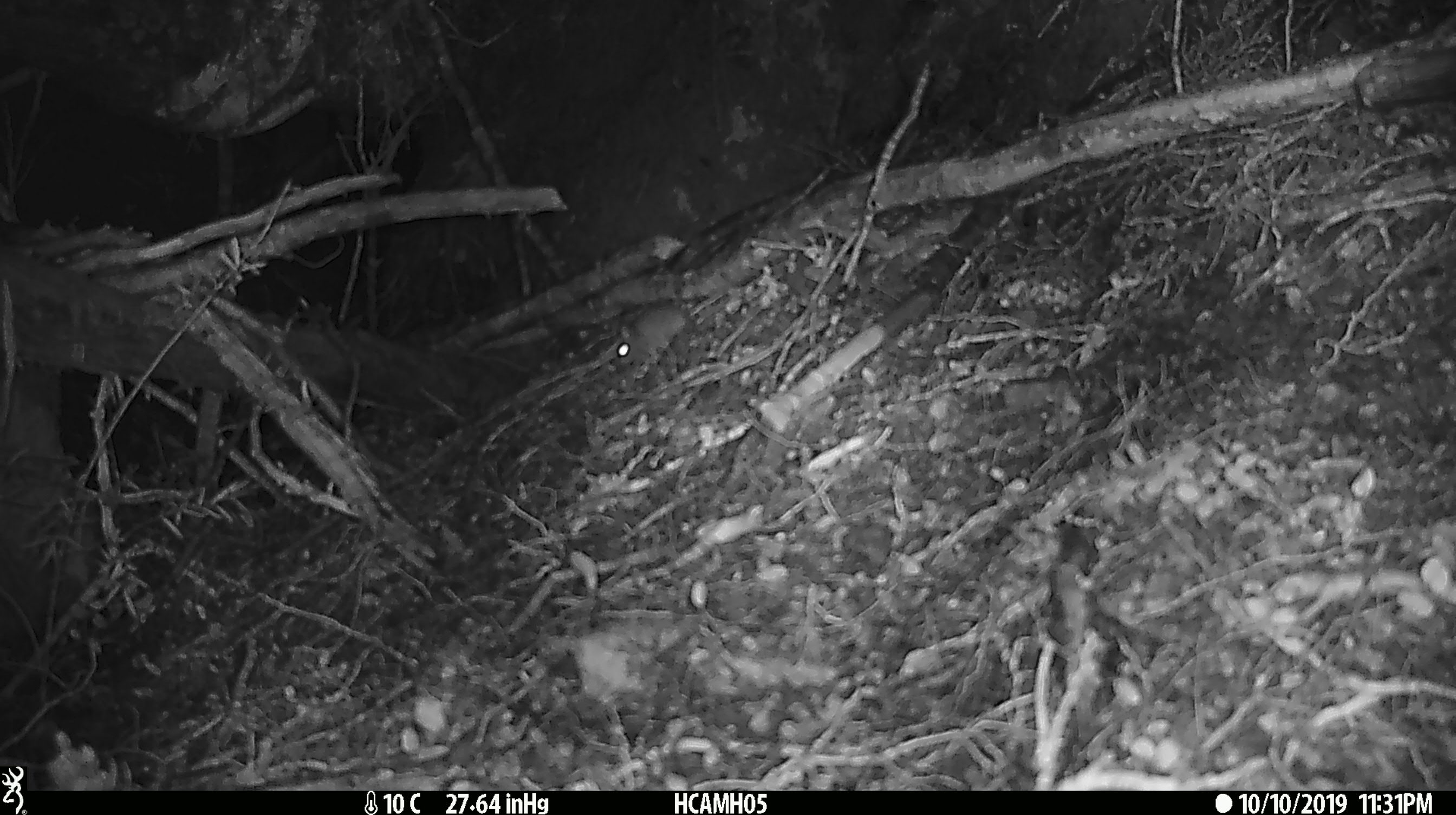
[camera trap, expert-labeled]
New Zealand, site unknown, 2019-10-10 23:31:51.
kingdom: Animalia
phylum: Chordata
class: Mammalia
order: Rodentia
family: Muridae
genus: Mus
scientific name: Mus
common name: mouse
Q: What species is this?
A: Mouse (Mus).